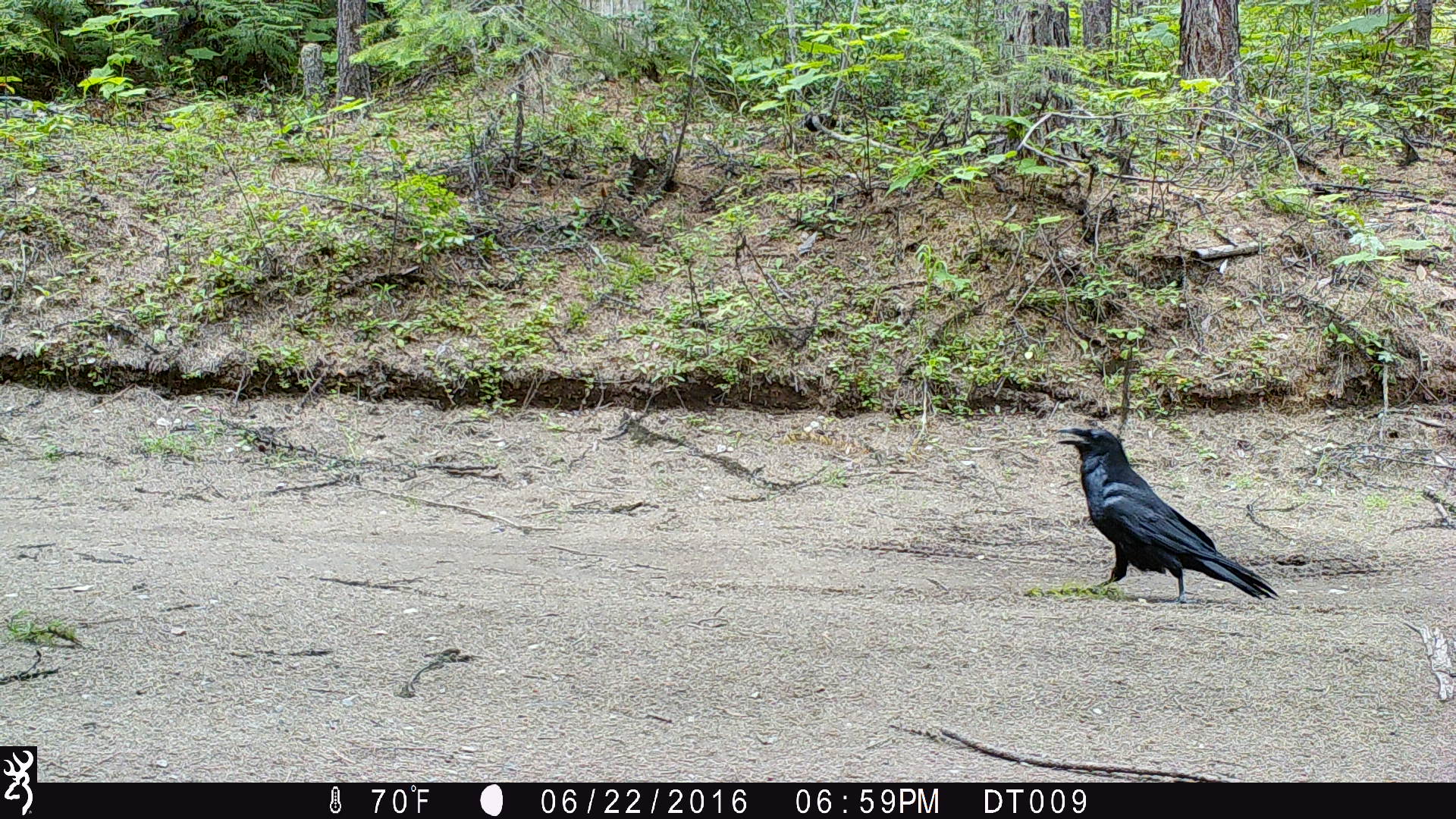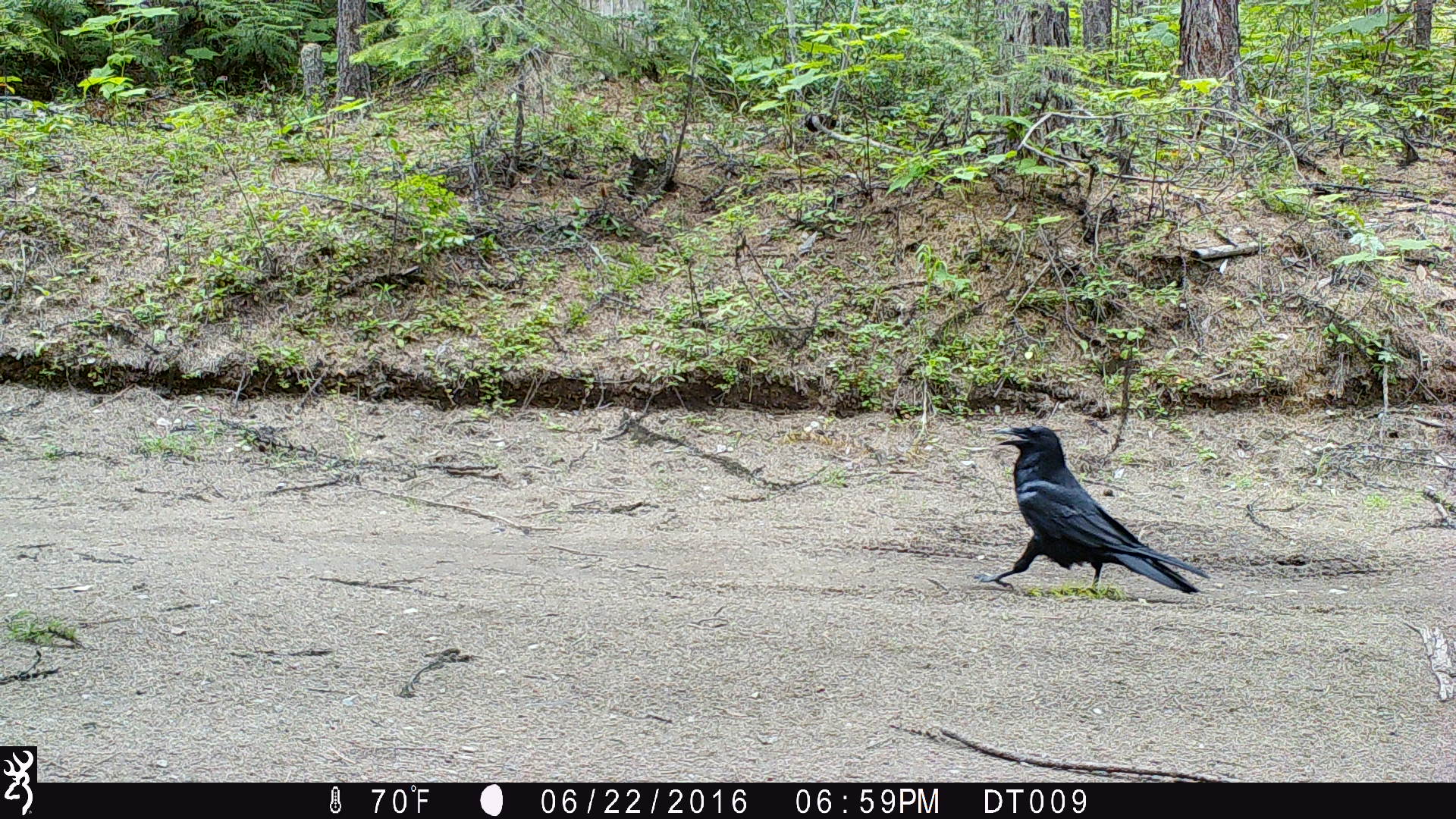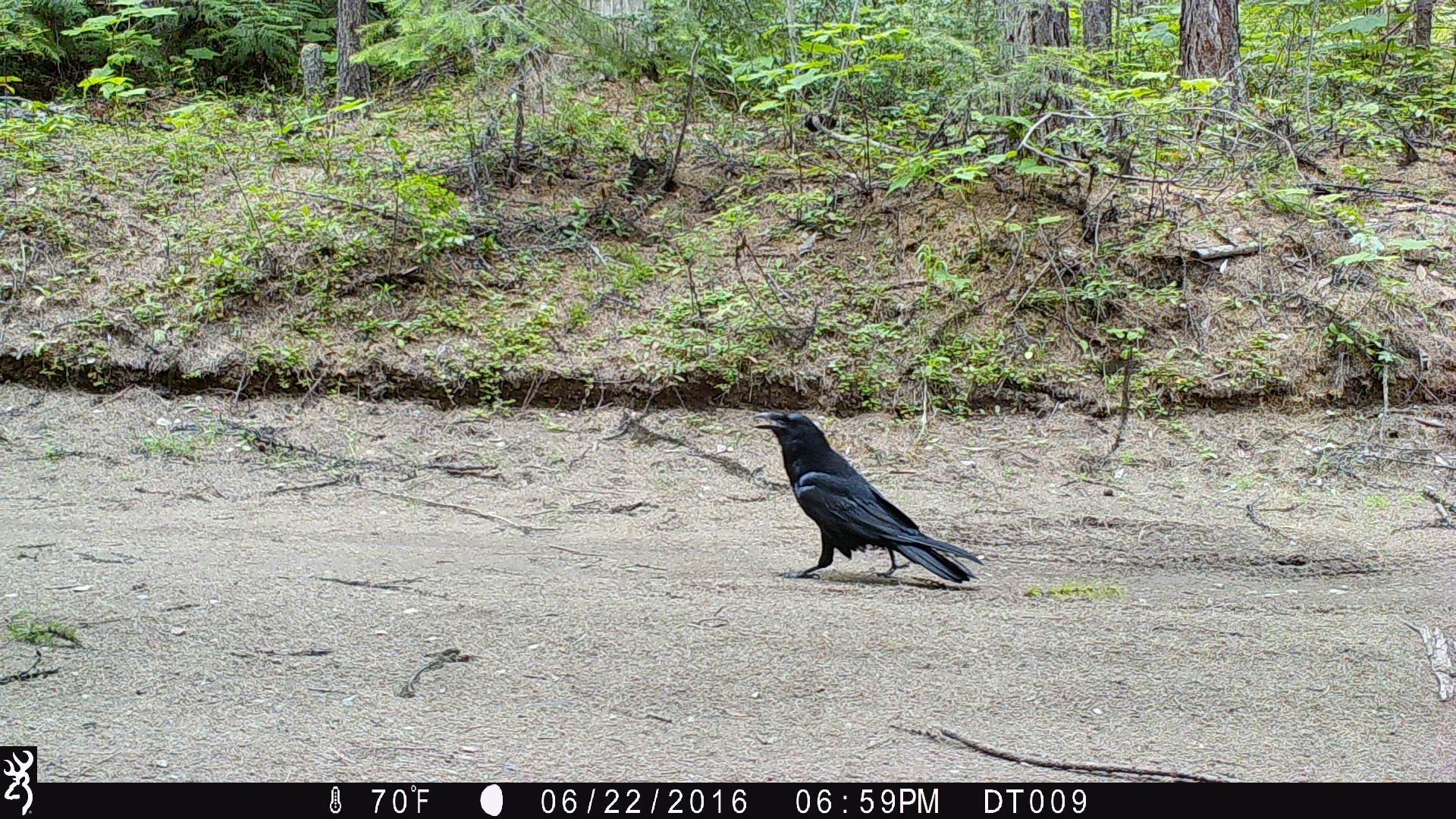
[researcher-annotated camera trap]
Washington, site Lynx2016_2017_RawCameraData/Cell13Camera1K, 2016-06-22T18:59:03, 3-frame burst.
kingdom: Animalia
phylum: Chordata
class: Aves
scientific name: Aves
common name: birds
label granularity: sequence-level